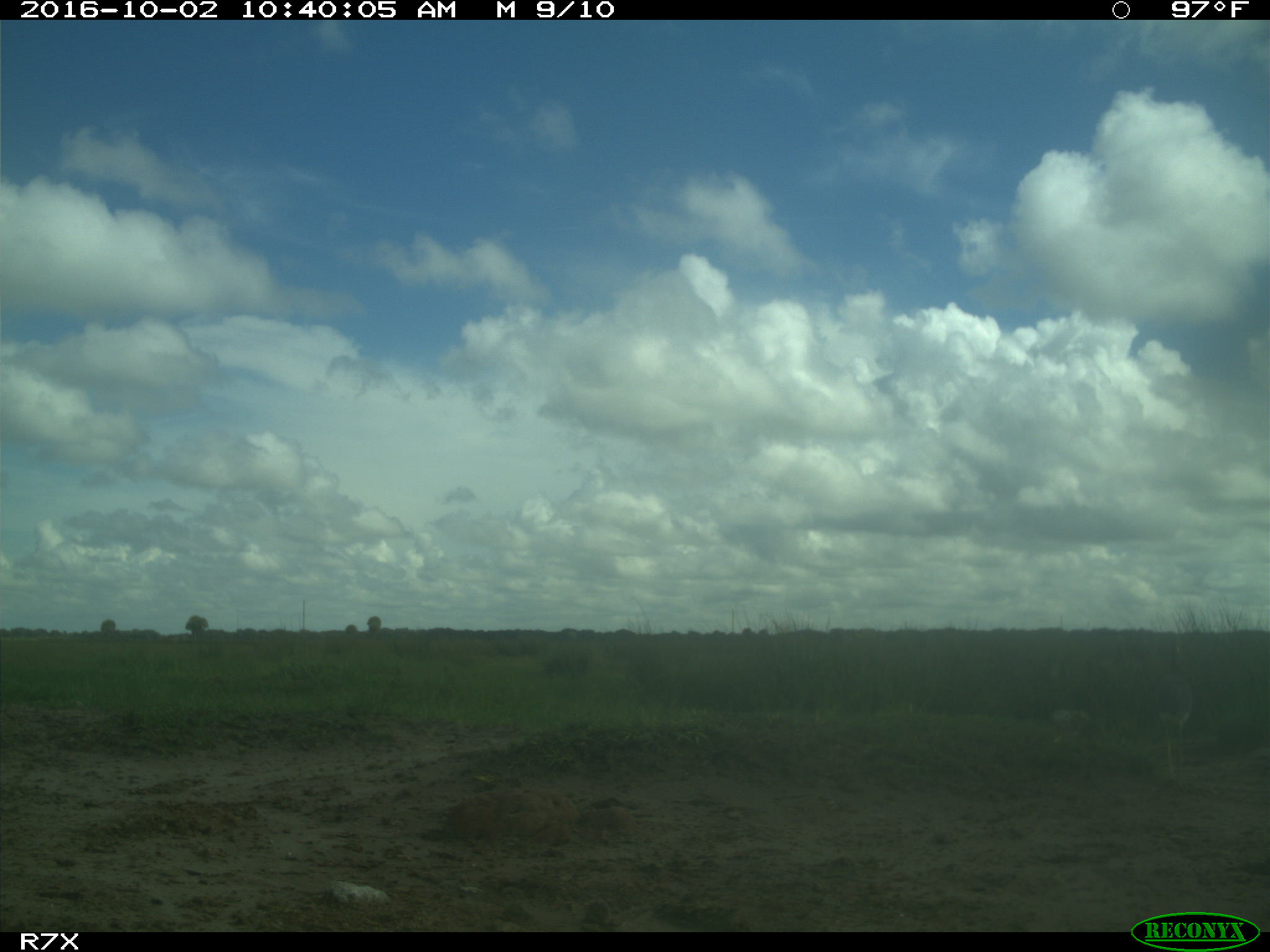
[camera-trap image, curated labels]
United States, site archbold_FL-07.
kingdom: Animalia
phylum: Chordata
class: Aves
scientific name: Aves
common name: birds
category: unidentified bird